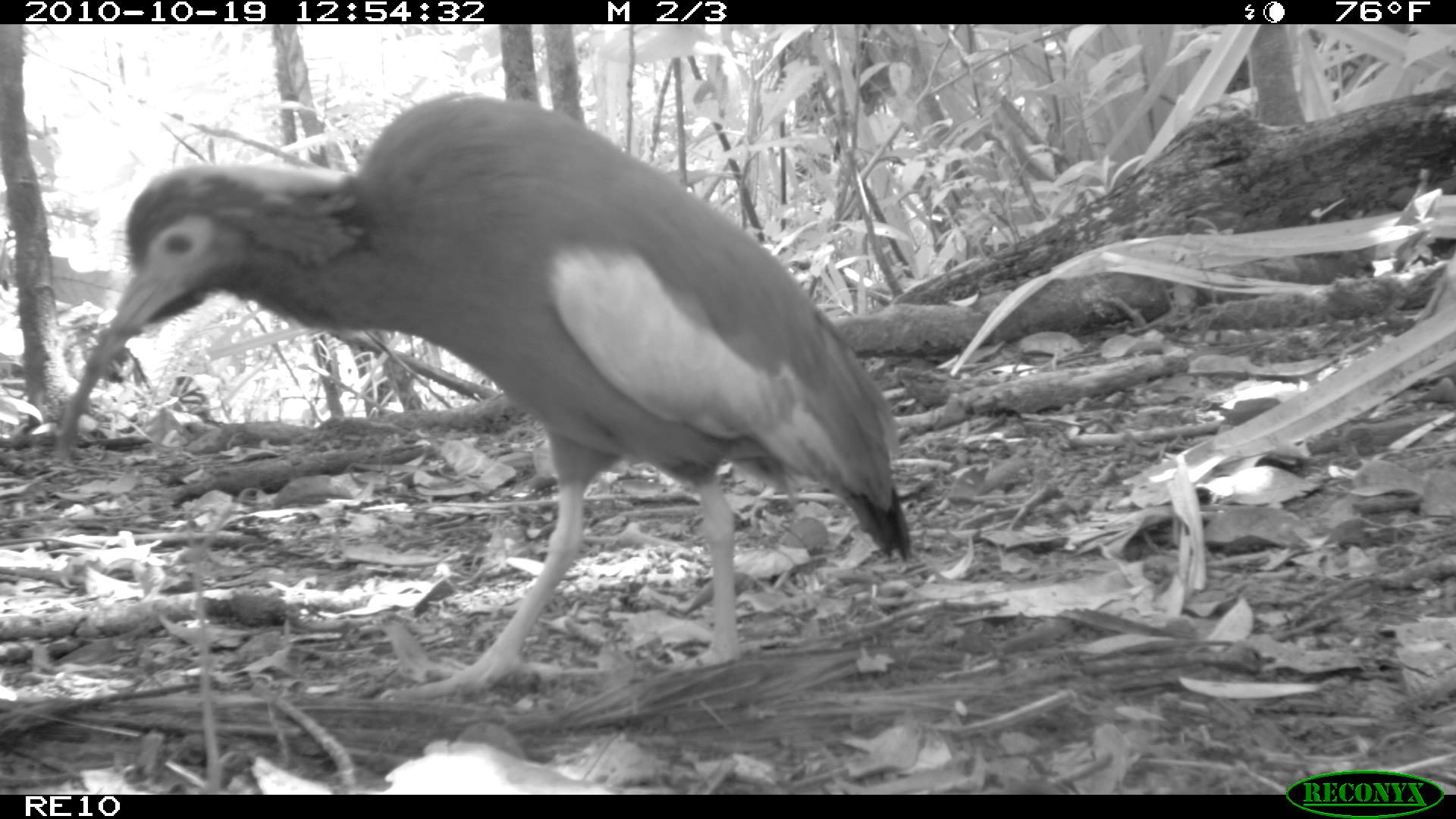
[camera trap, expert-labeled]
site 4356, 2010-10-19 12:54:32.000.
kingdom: Animalia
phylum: Chordata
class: Aves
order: Pelecaniformes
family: Threskiornithidae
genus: Lophotibis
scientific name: Lophotibis cristata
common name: madagascan ibis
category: lophotibis cristataa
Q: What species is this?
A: Lophotibis cristataa (madagascan ibis) (Lophotibis cristata).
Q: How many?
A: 1.